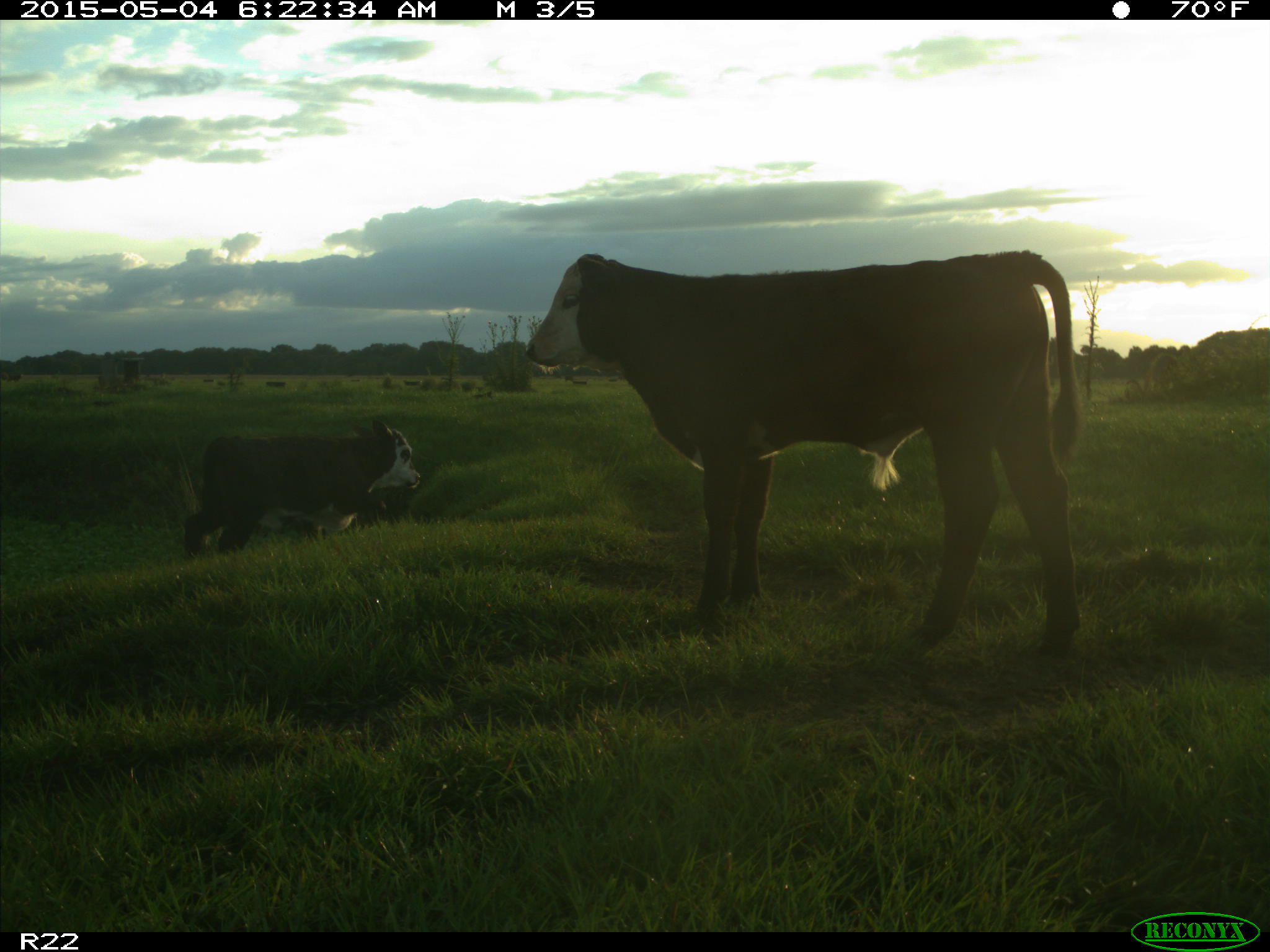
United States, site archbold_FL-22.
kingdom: Animalia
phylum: Chordata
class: Mammalia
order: Artiodactyla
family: Bovidae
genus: Bos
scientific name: Bos taurus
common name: domestic cow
Bos taurus (domestic cow).